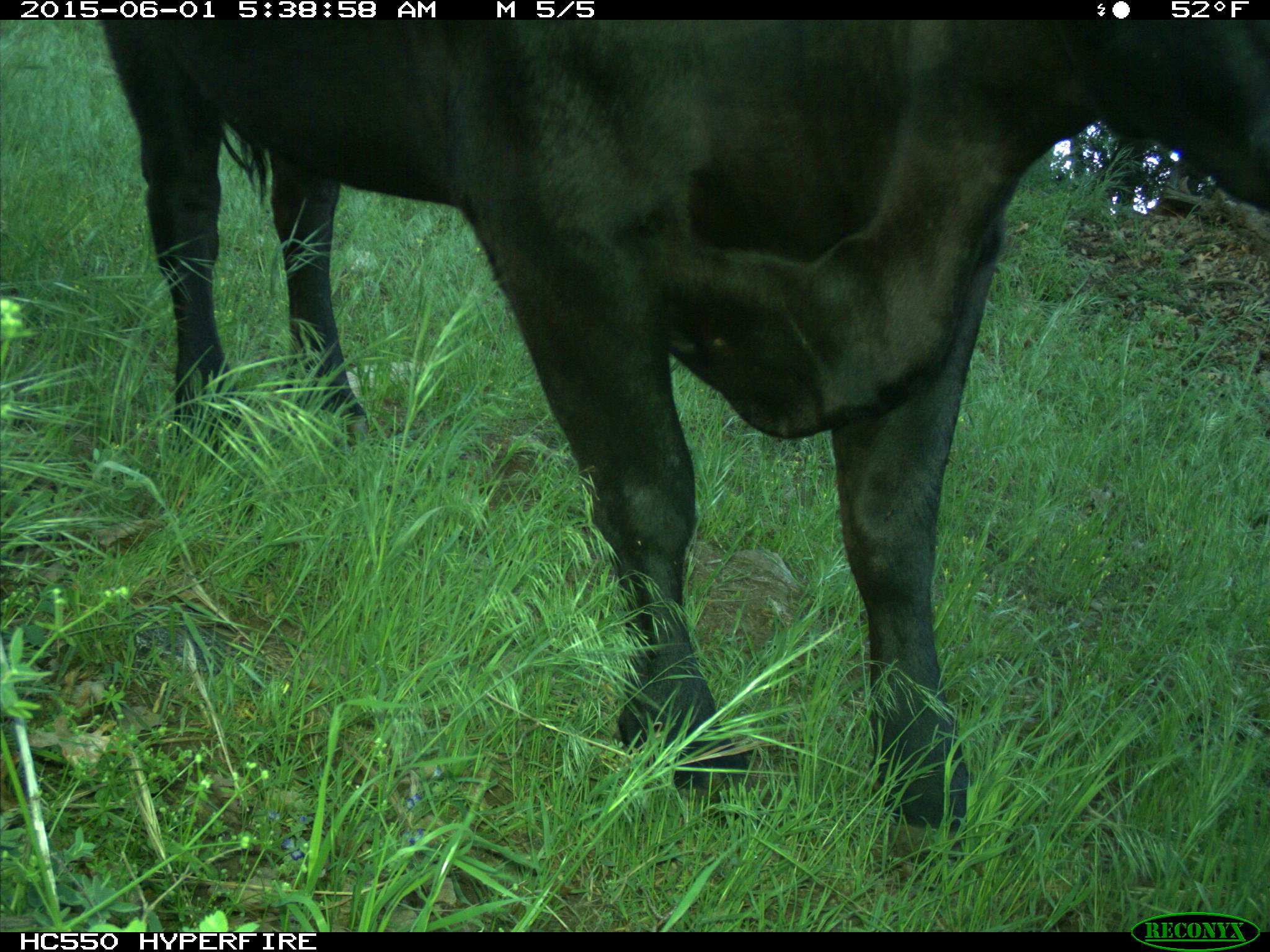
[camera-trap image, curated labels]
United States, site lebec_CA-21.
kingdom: Animalia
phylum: Chordata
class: Mammalia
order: Artiodactyla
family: Bovidae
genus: Bos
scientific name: Bos taurus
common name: domestic cow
Bos taurus (domestic cow).